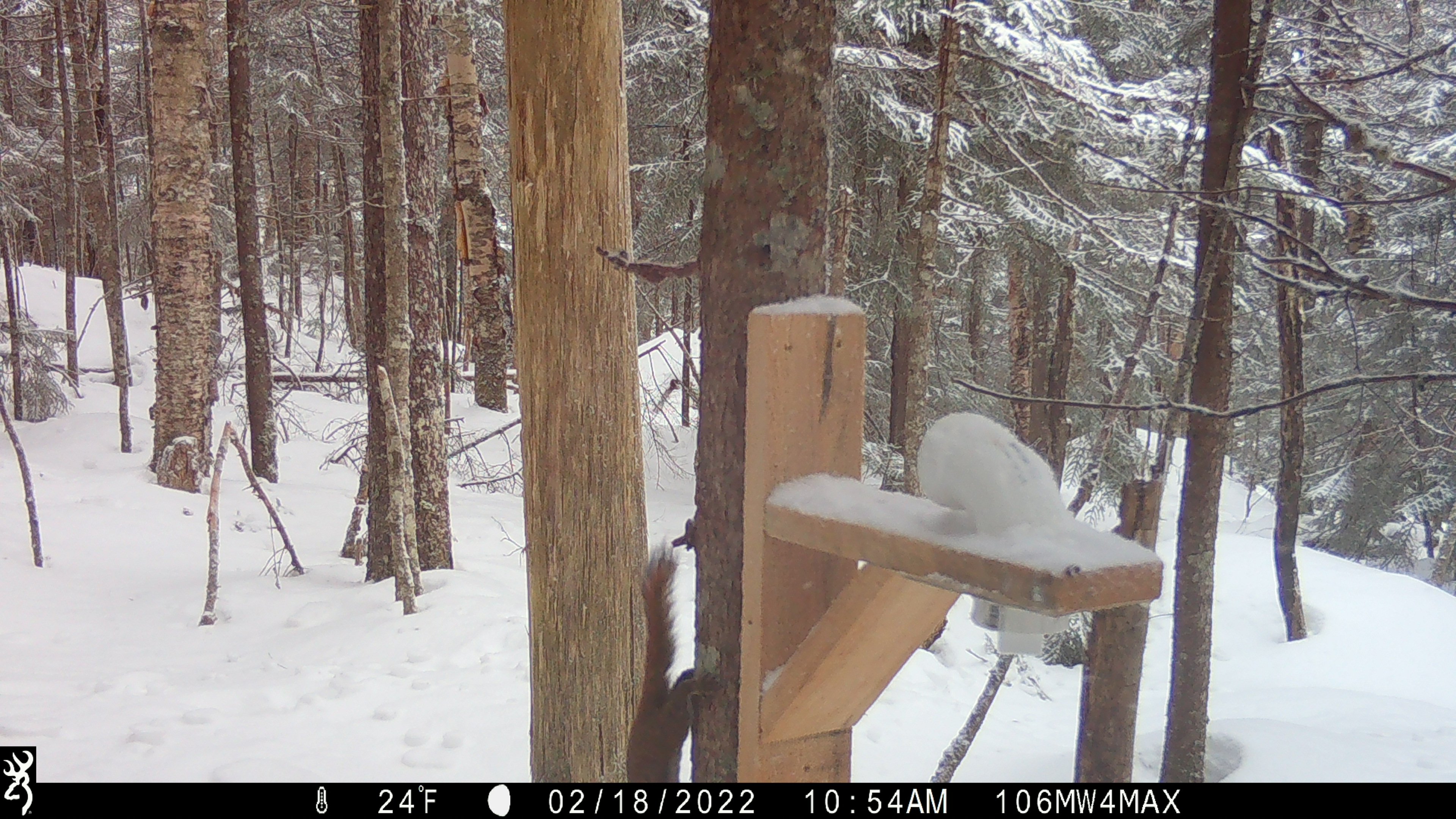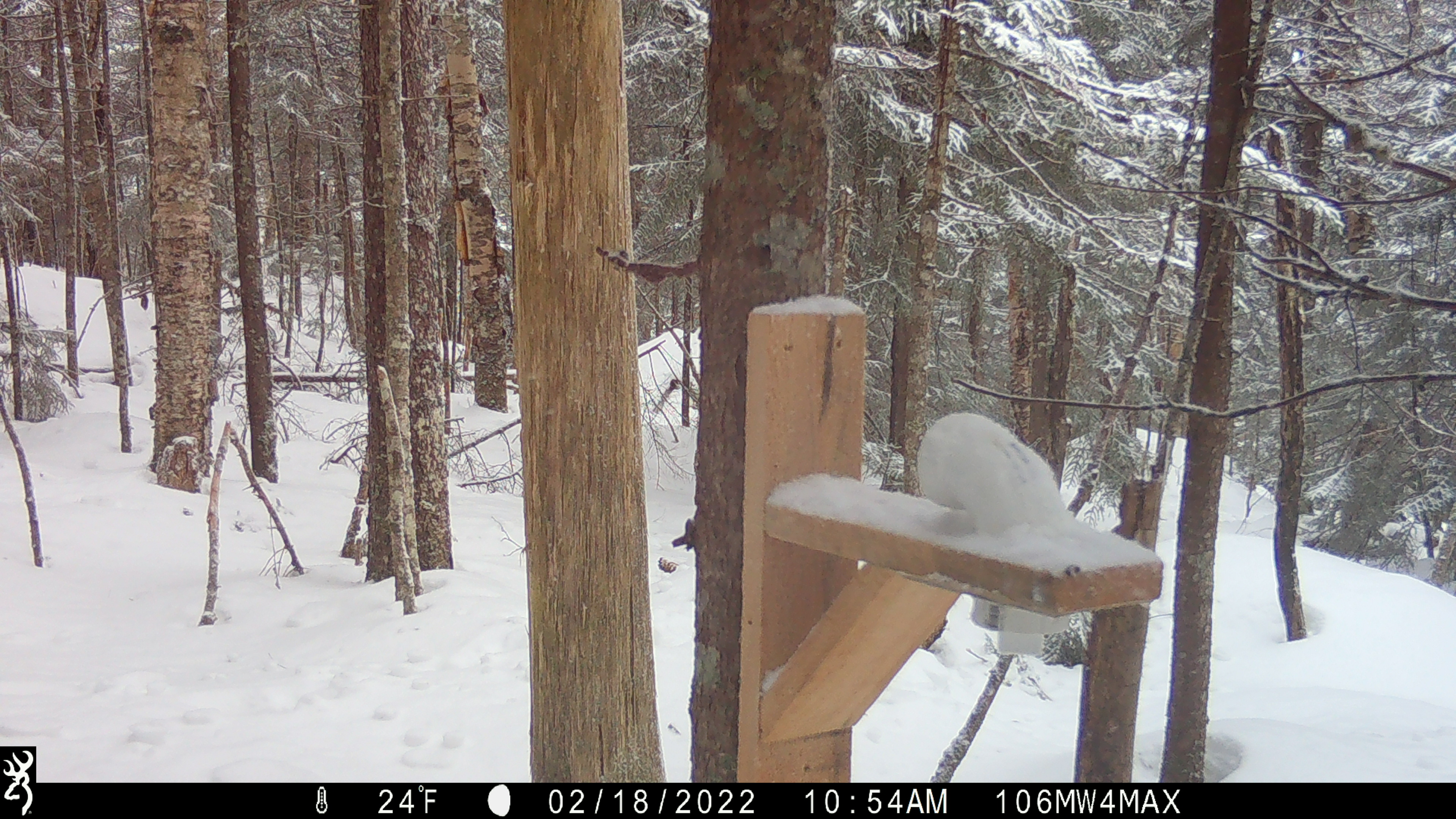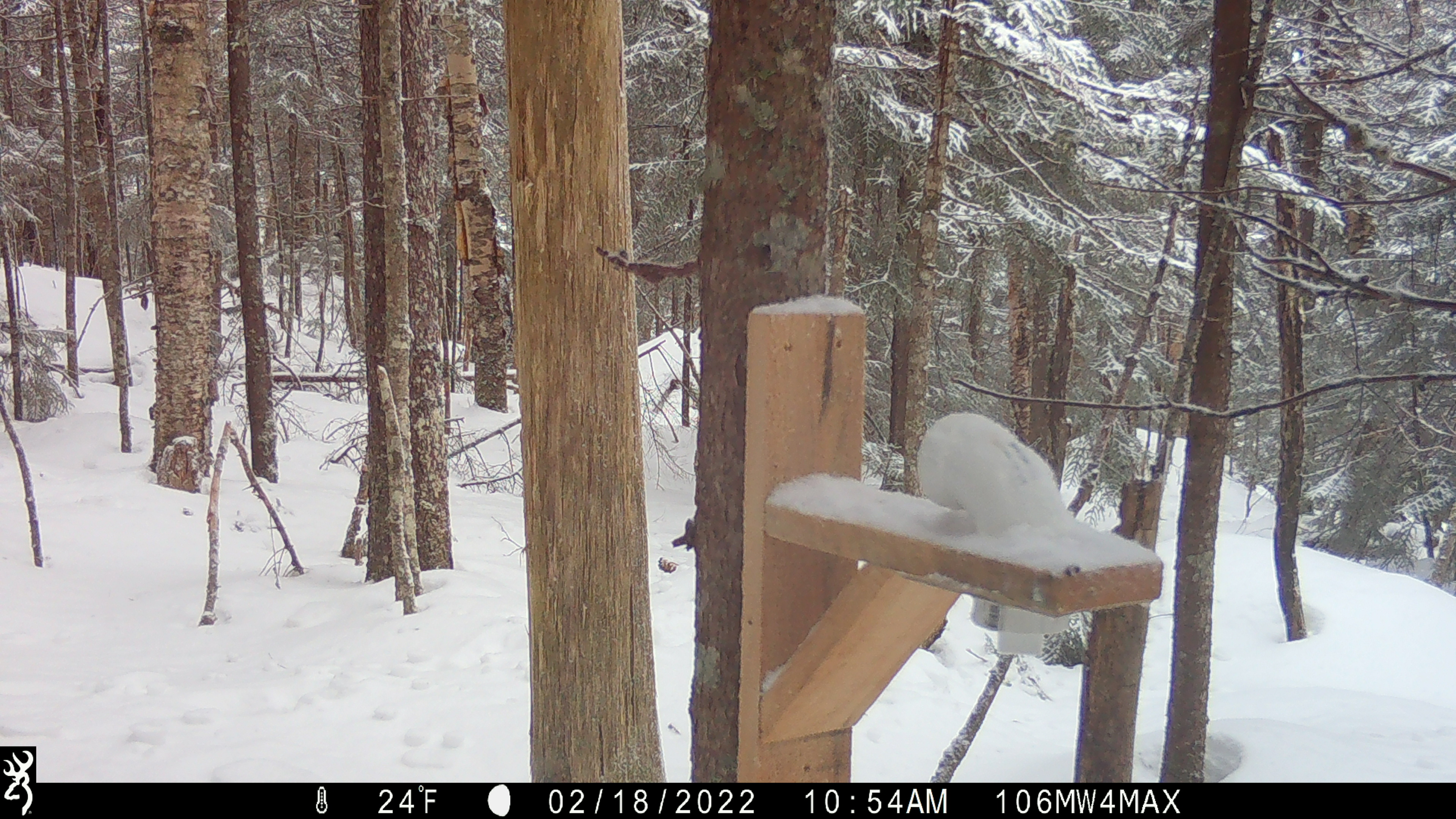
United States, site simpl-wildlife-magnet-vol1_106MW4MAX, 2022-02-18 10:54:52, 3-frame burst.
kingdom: Animalia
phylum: Chordata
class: Mammalia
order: Rodentia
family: Sciuridae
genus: Tamiasciurus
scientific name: Tamiasciurus hudsonicus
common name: red squirrel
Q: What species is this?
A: Red squirrel (Tamiasciurus hudsonicus).